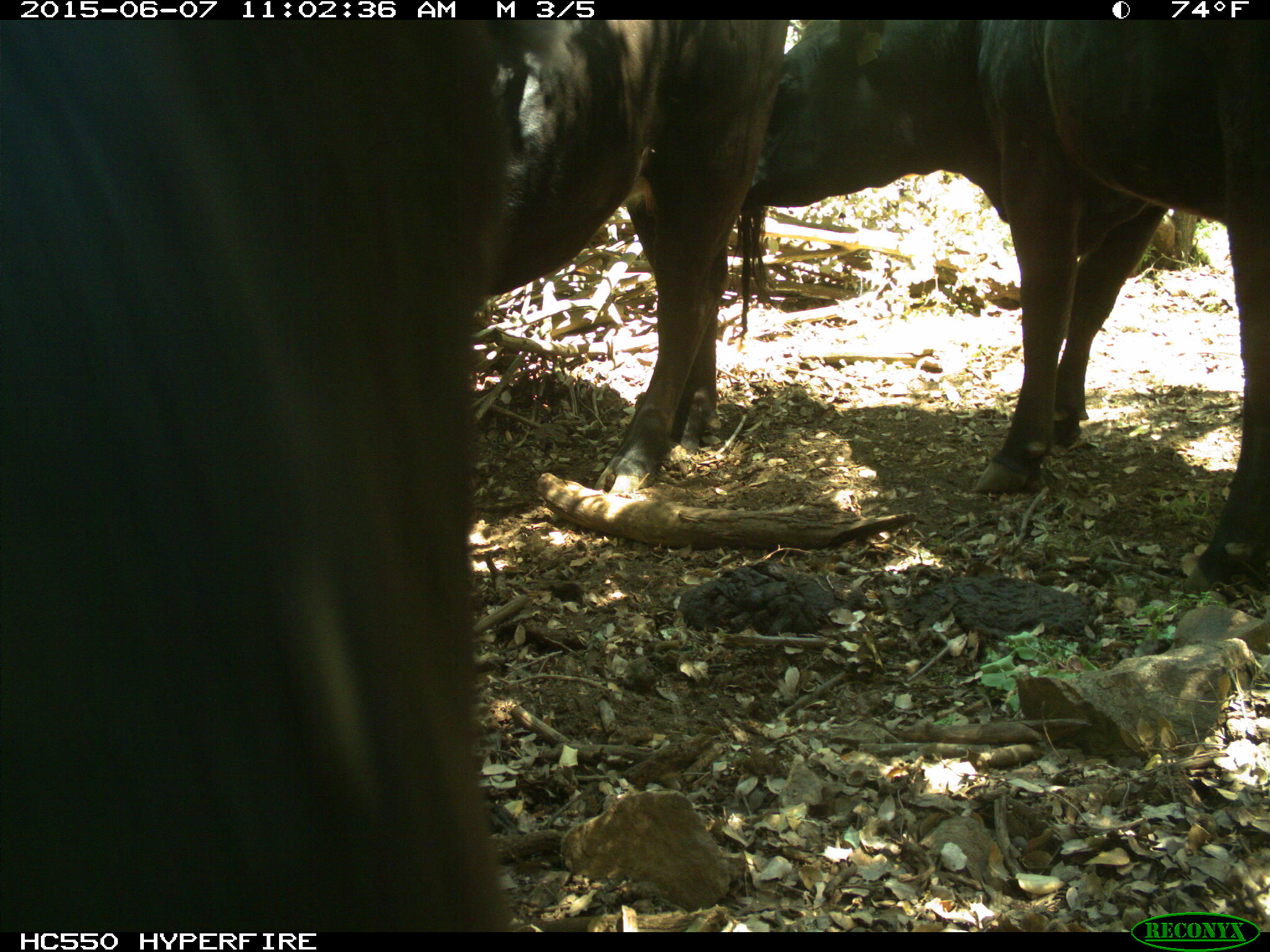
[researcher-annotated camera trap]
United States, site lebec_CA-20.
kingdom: Animalia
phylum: Chordata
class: Mammalia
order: Artiodactyla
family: Bovidae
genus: Bos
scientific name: Bos taurus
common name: domestic cow